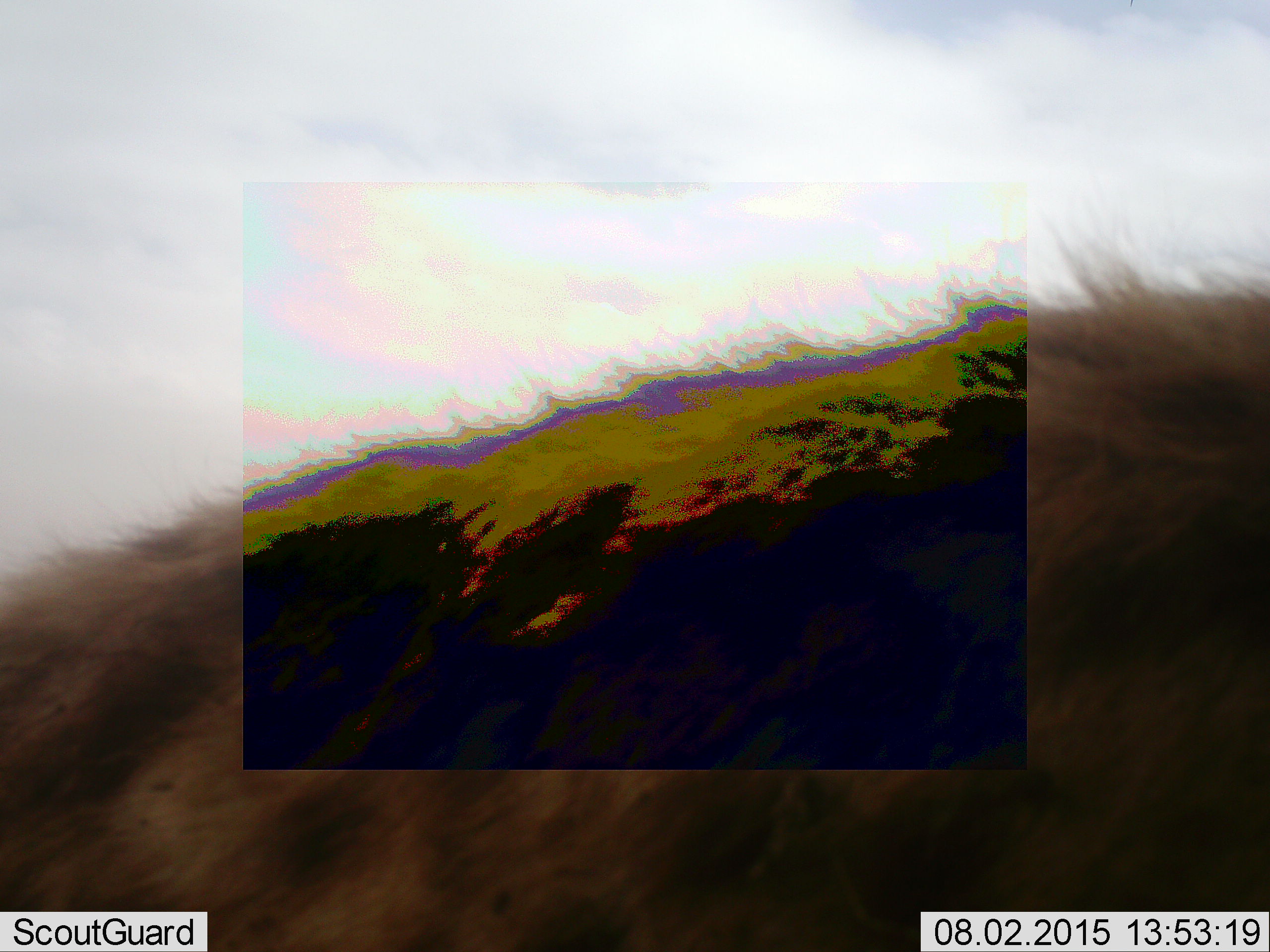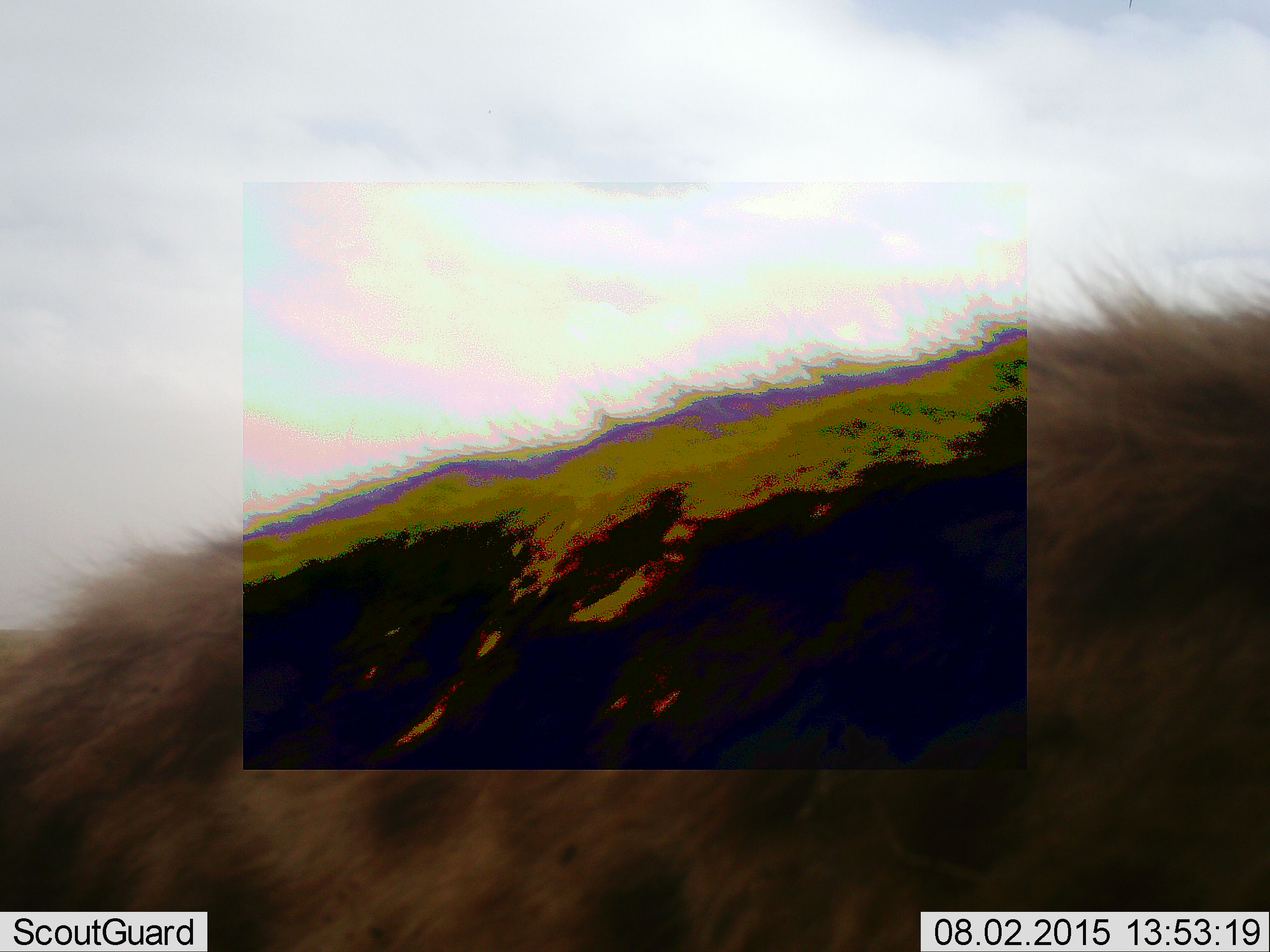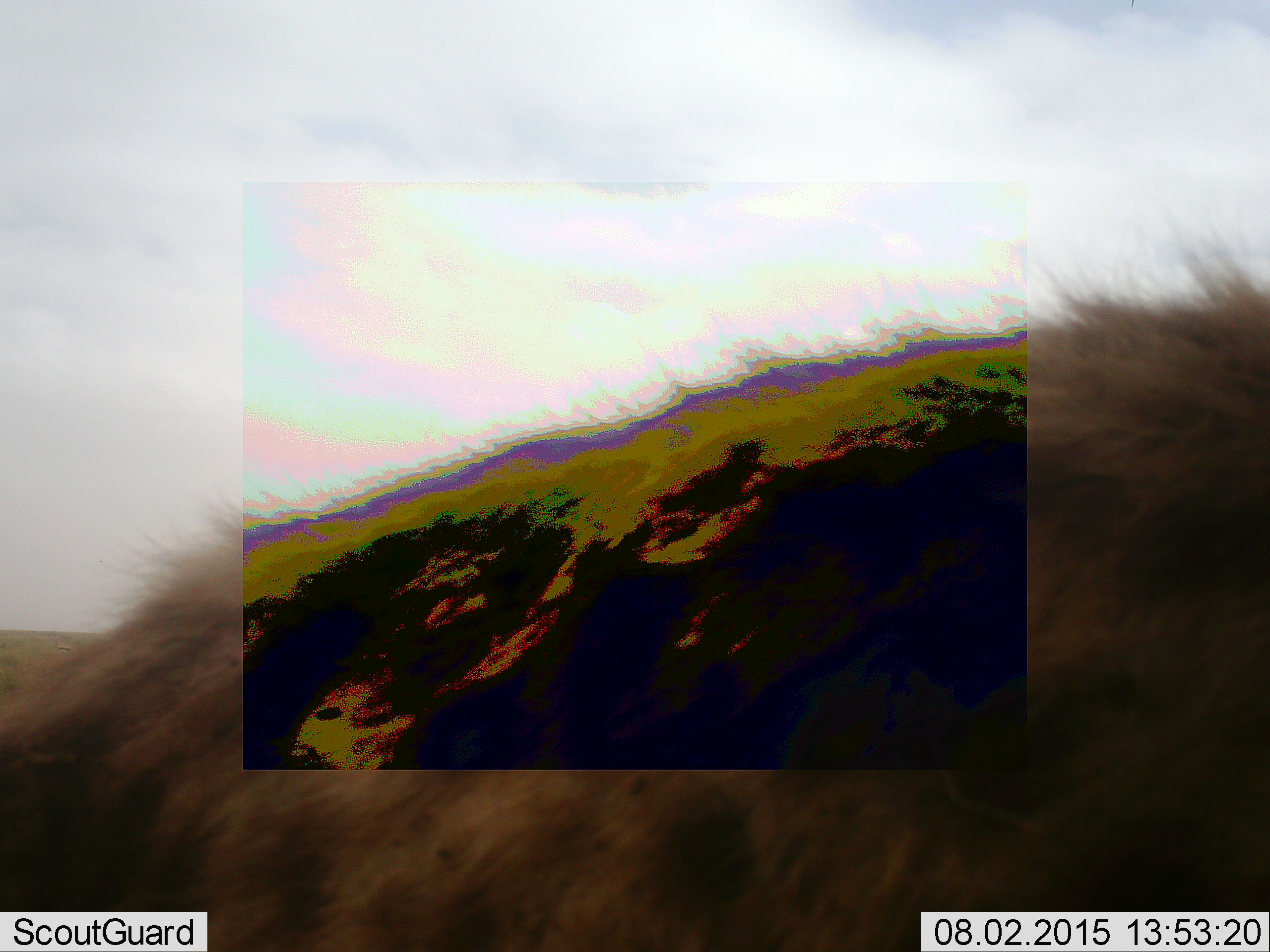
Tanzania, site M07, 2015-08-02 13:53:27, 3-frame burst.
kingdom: Animalia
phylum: Chordata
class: Mammalia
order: Carnivora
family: Hyaenidae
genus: Crocuta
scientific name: Crocuta crocuta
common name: spotted hyena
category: hyenaspotted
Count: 1.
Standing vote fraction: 62%.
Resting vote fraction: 0%.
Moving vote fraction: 62%.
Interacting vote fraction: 0%.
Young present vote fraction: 0%.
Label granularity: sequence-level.